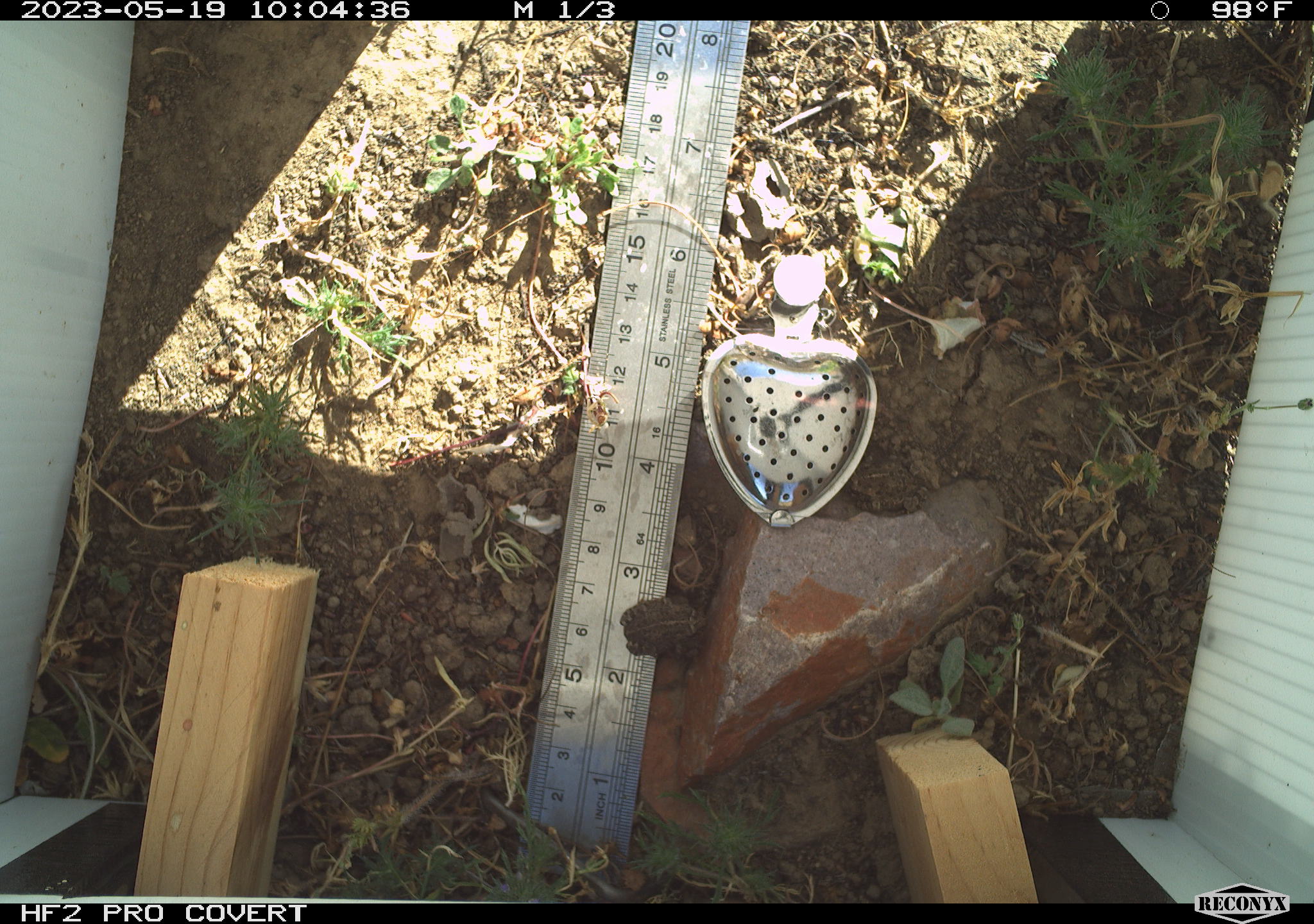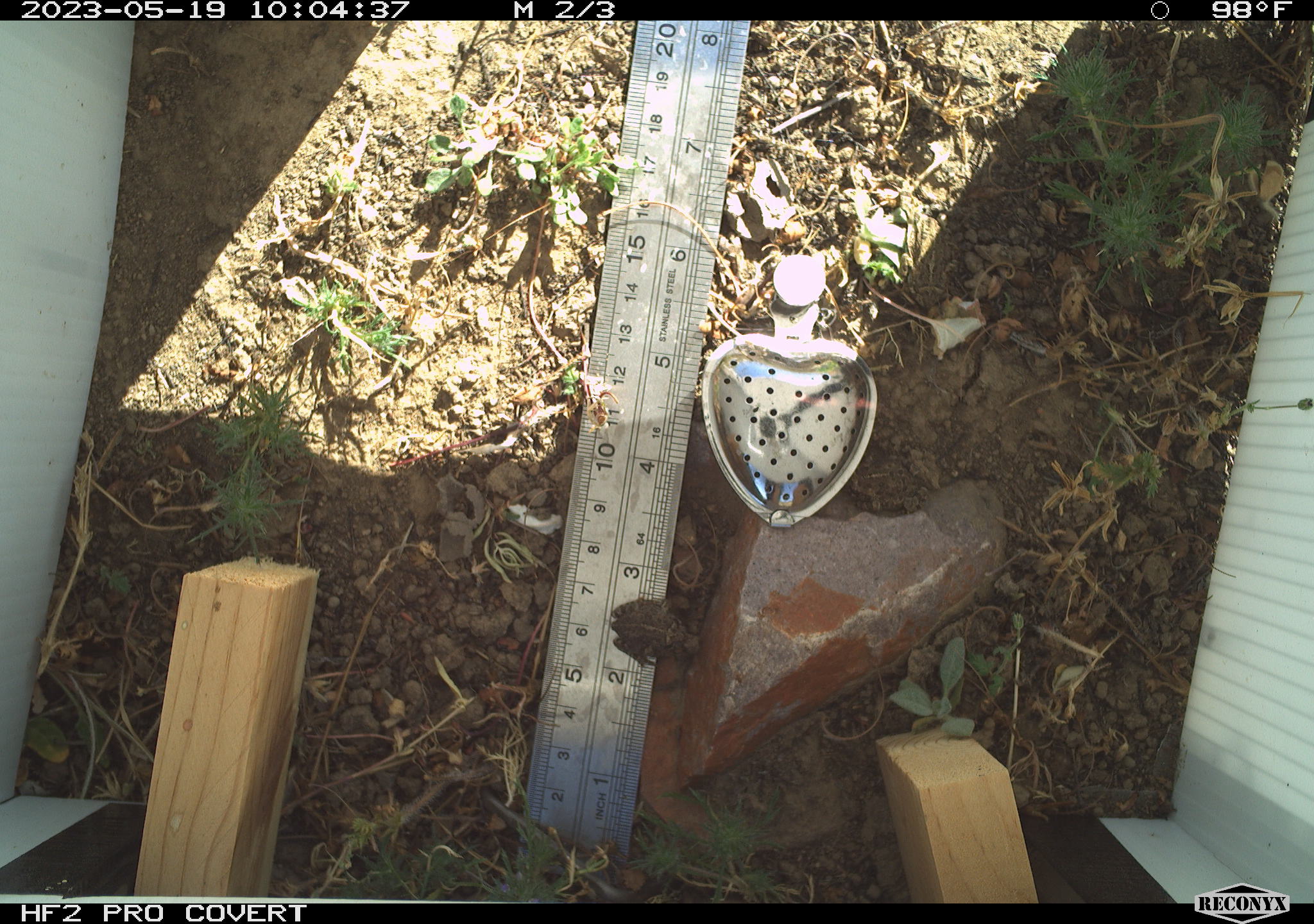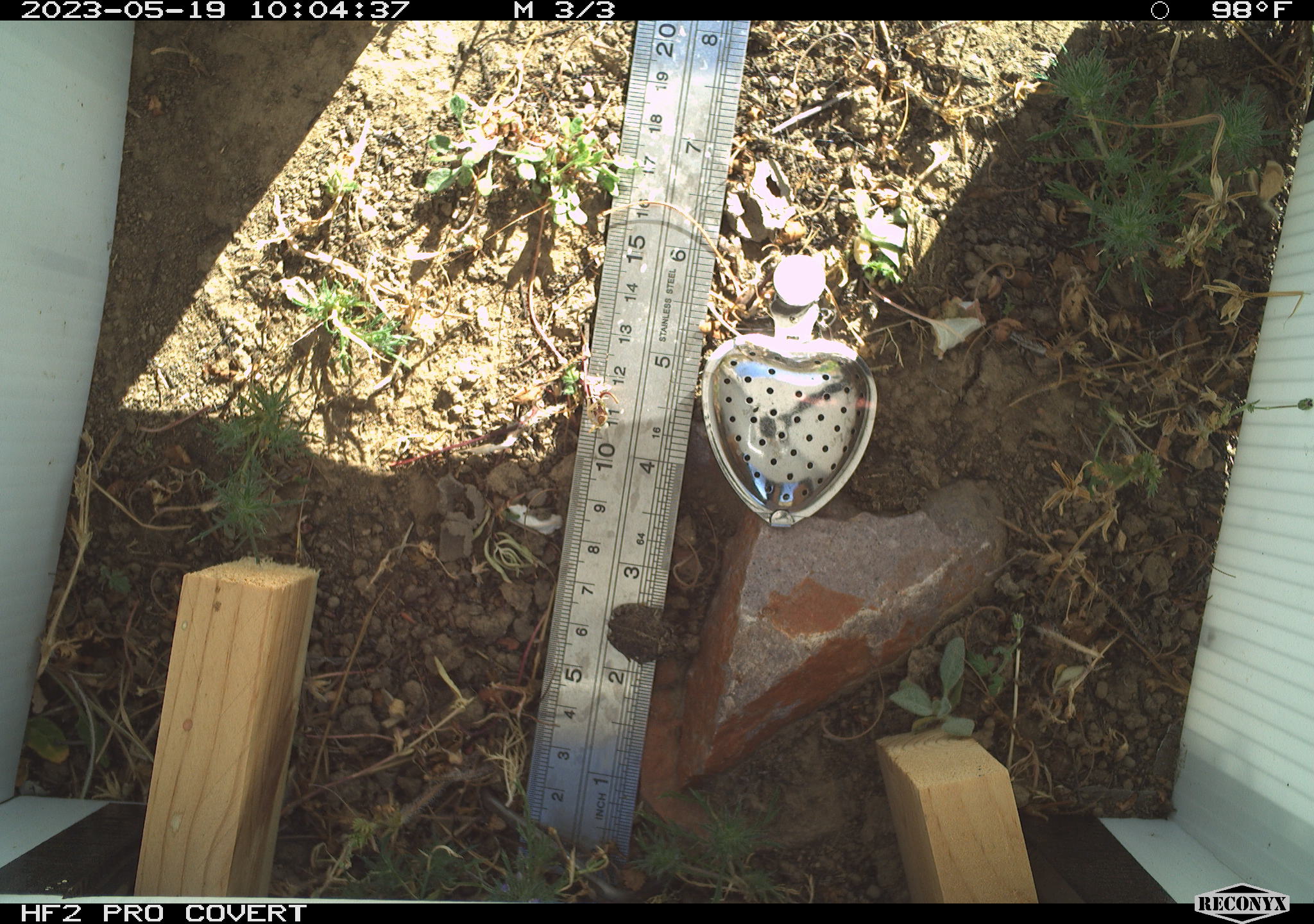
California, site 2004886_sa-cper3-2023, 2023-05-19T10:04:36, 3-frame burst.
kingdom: Animalia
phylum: Chordata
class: Amphibia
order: Anura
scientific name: Anura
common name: frogs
Frogs (Anura).